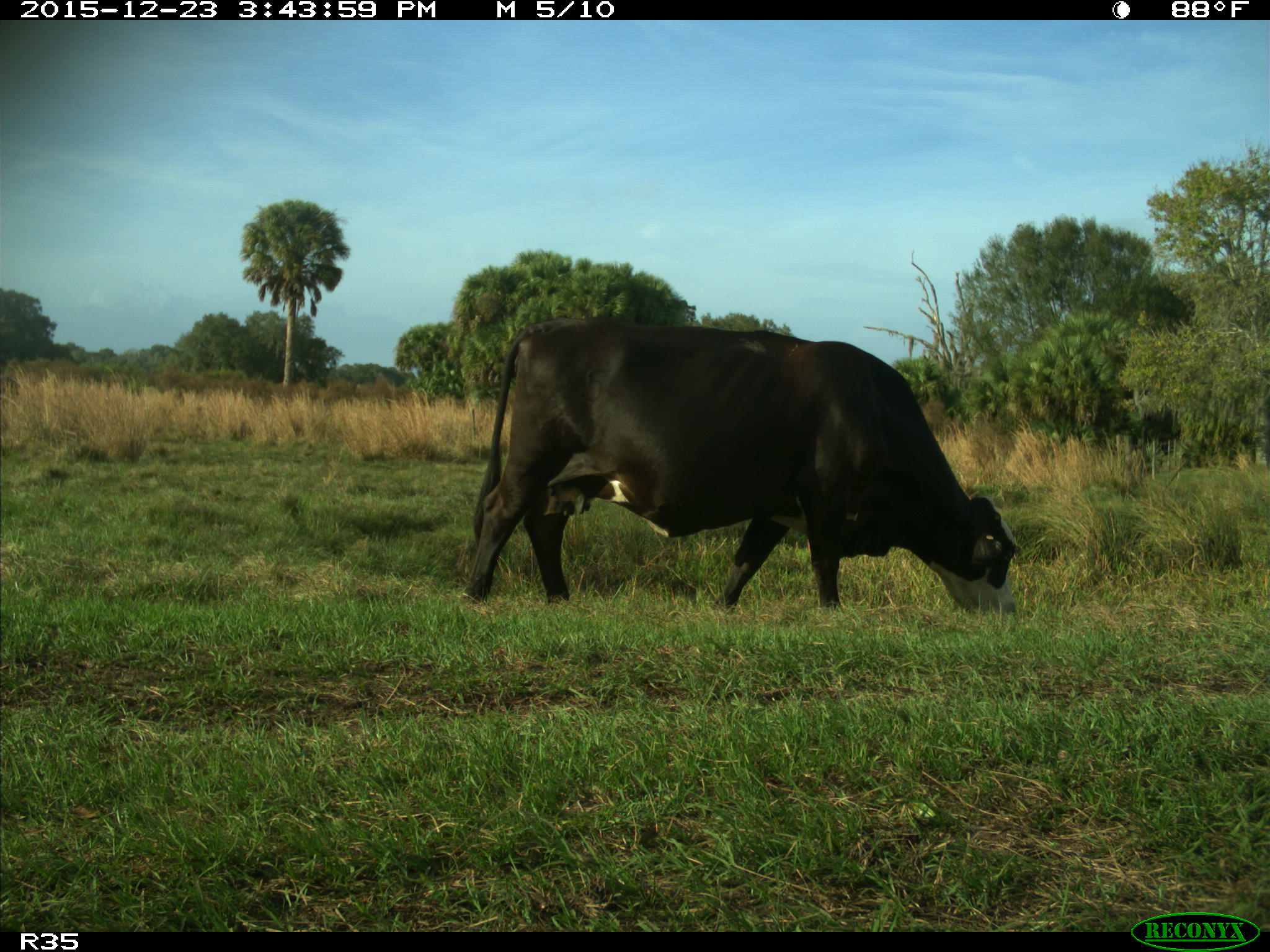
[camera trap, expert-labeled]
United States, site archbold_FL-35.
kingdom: Animalia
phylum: Chordata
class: Mammalia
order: Artiodactyla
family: Bovidae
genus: Bos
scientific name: Bos taurus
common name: domestic cow